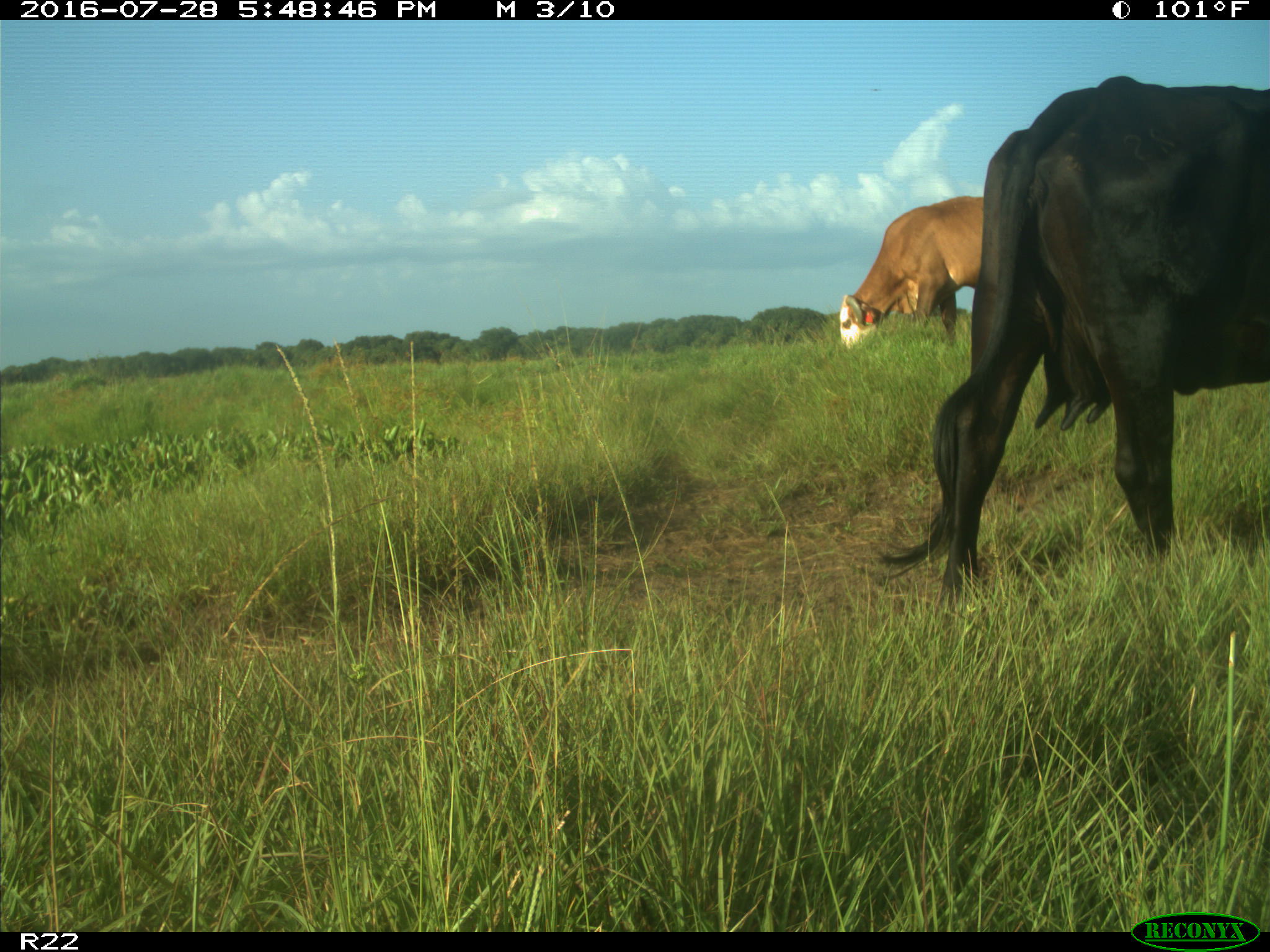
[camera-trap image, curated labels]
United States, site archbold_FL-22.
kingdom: Animalia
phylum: Chordata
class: Mammalia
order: Artiodactyla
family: Bovidae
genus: Bos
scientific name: Bos taurus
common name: domestic cow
Bos taurus (domestic cow).